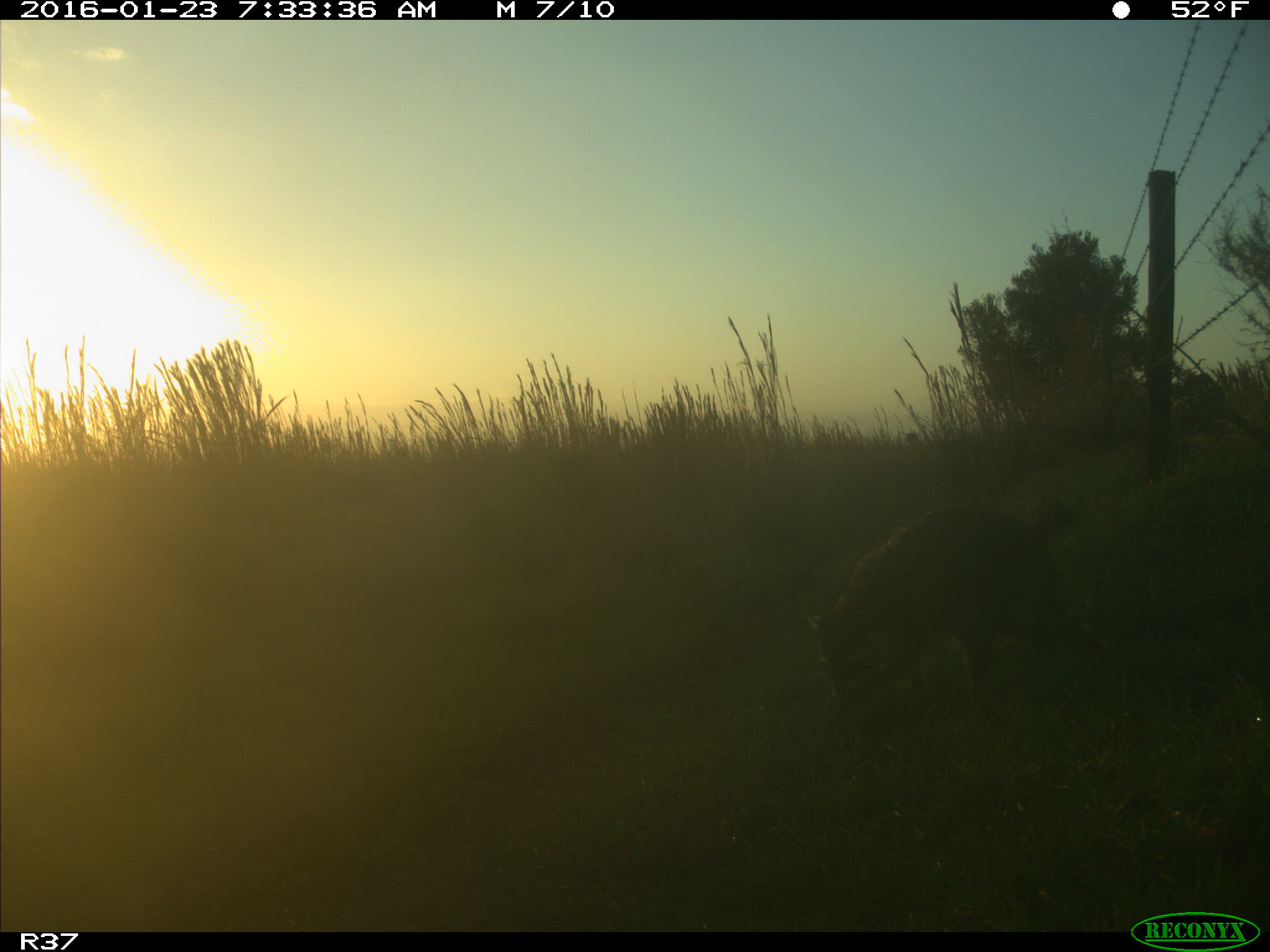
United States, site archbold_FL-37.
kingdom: Animalia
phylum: Chordata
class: Mammalia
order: Carnivora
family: Procyonidae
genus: Procyon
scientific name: Procyon lotor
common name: common raccoon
Procyon lotor (common raccoon).